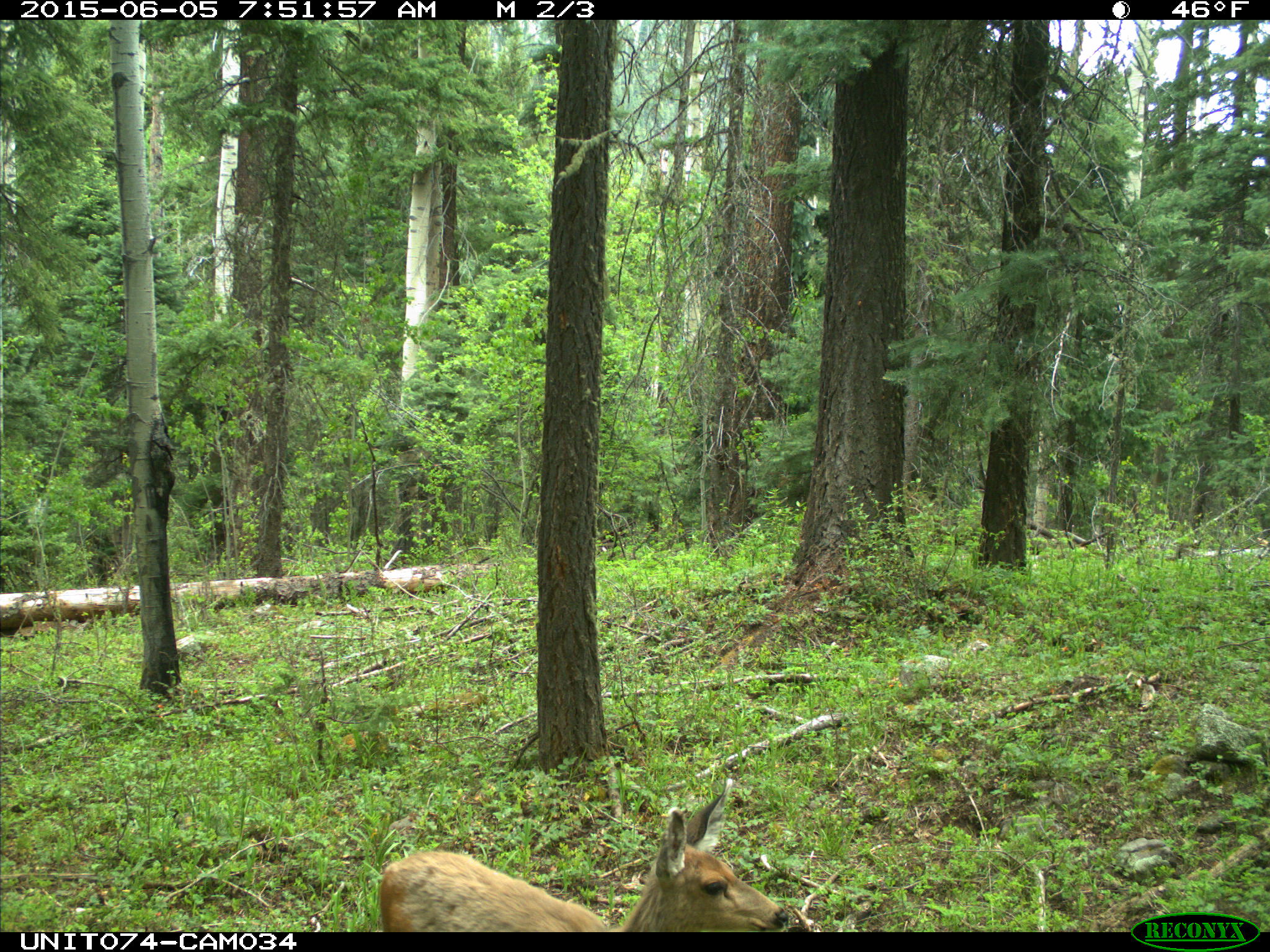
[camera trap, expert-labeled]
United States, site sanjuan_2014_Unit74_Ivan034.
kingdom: Animalia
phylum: Chordata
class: Mammalia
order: Artiodactyla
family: Cervidae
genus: Odocoileus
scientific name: Odocoileus hemionus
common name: mule deer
Odocoileus hemionus (mule deer).